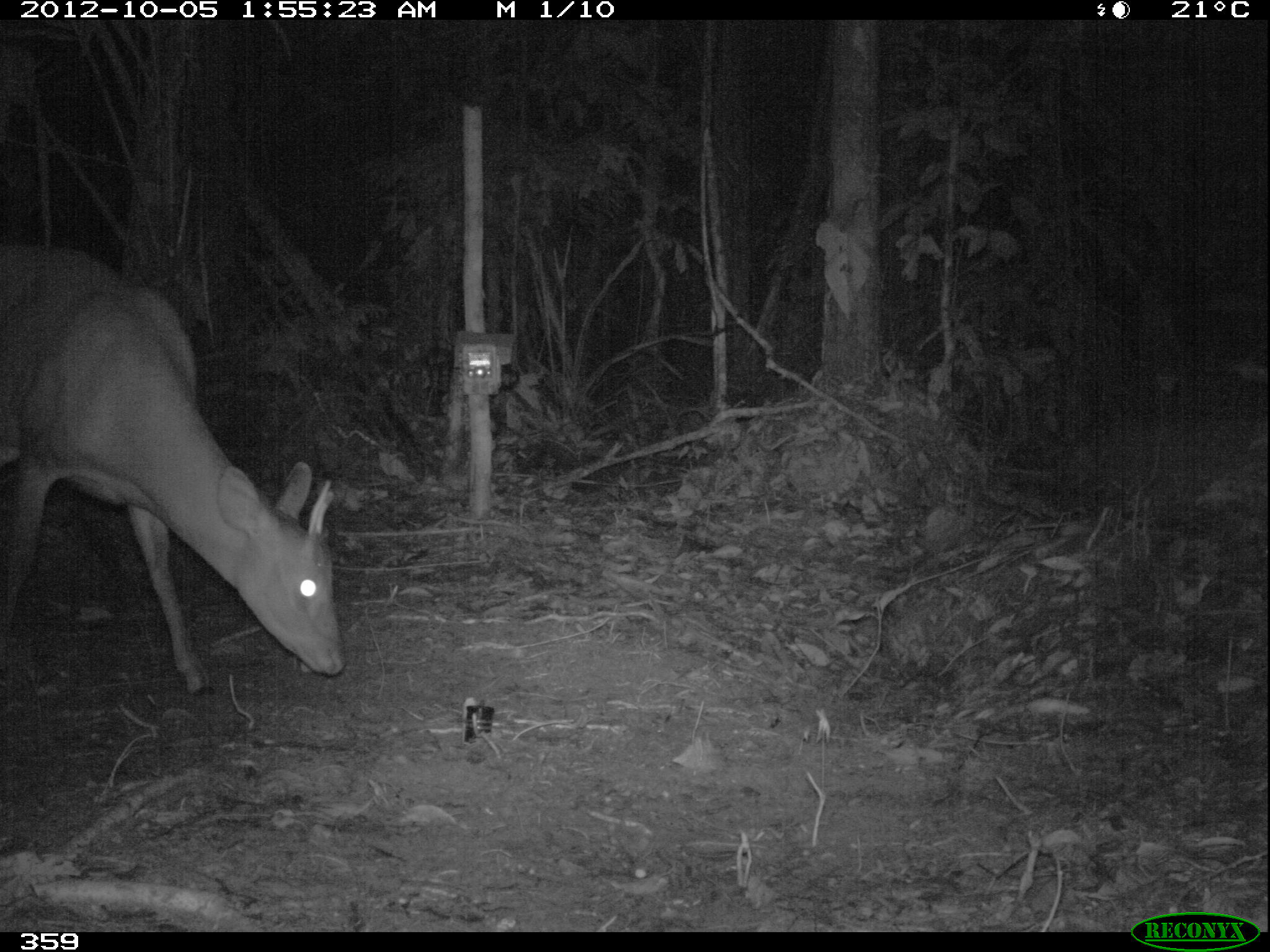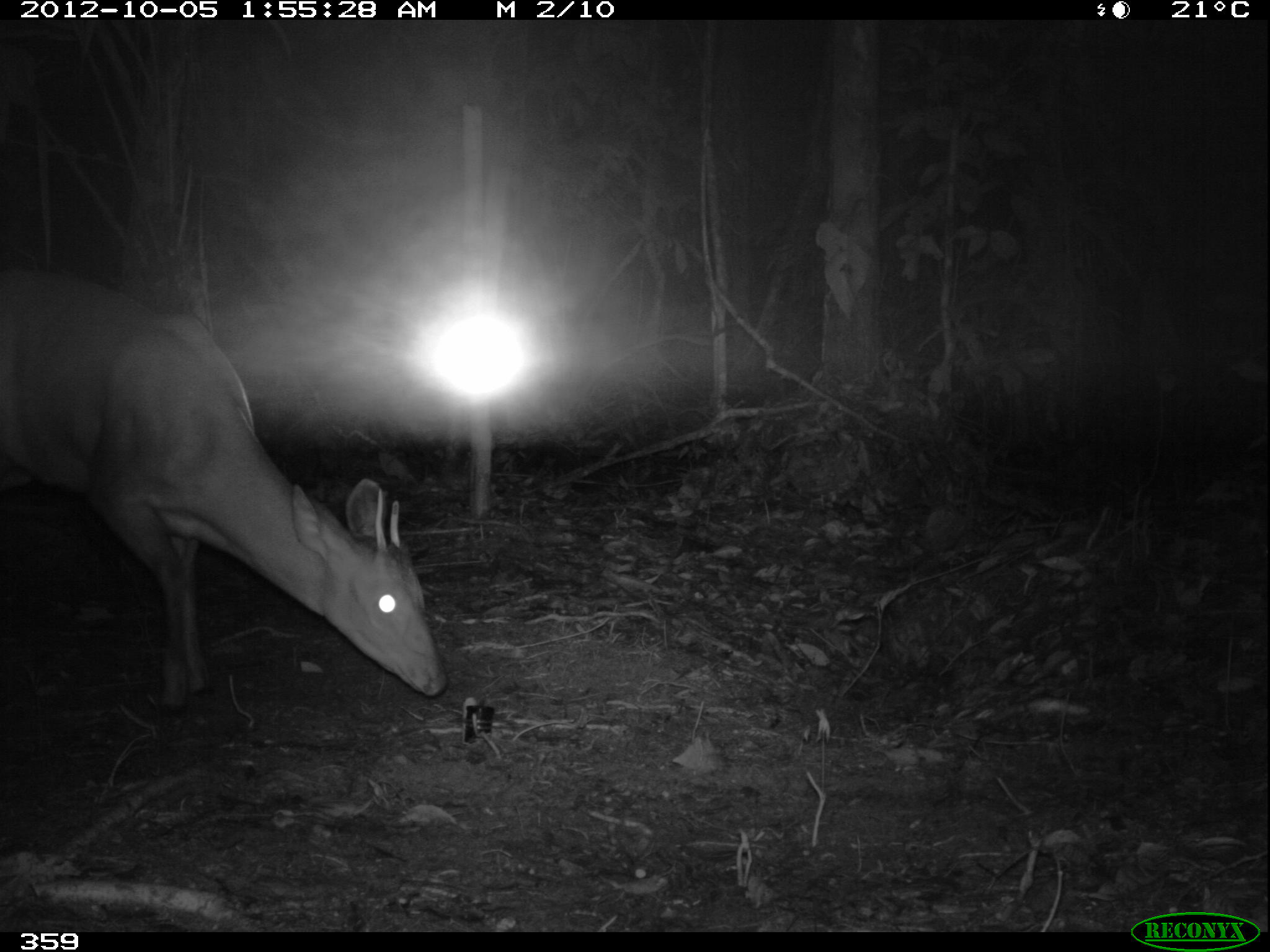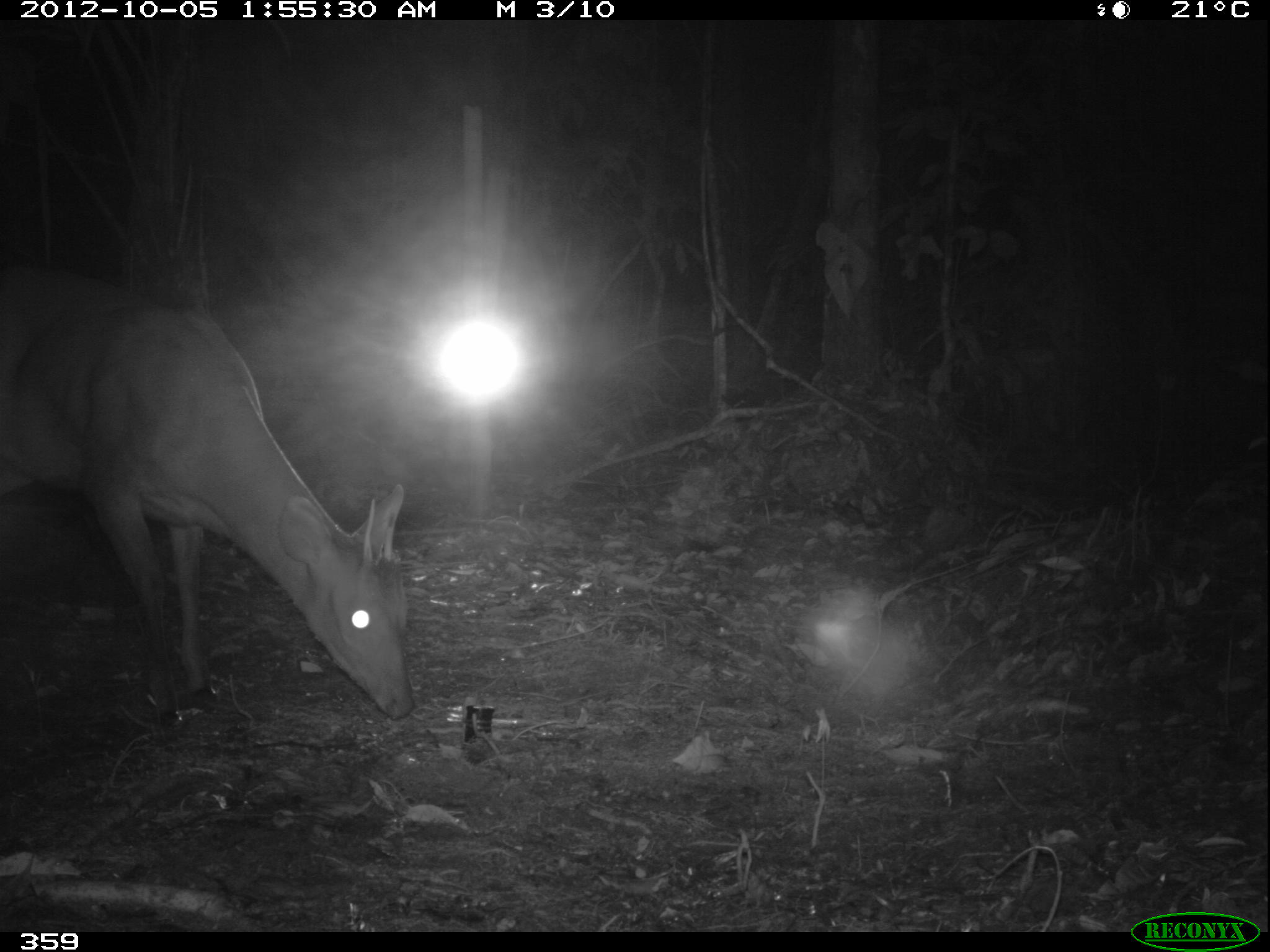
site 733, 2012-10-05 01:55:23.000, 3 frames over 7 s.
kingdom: Animalia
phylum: Chordata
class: Mammalia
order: Artiodactyla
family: Cervidae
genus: Mazama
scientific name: Mazama americana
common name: red brocket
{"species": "Mazama americana (red brocket)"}